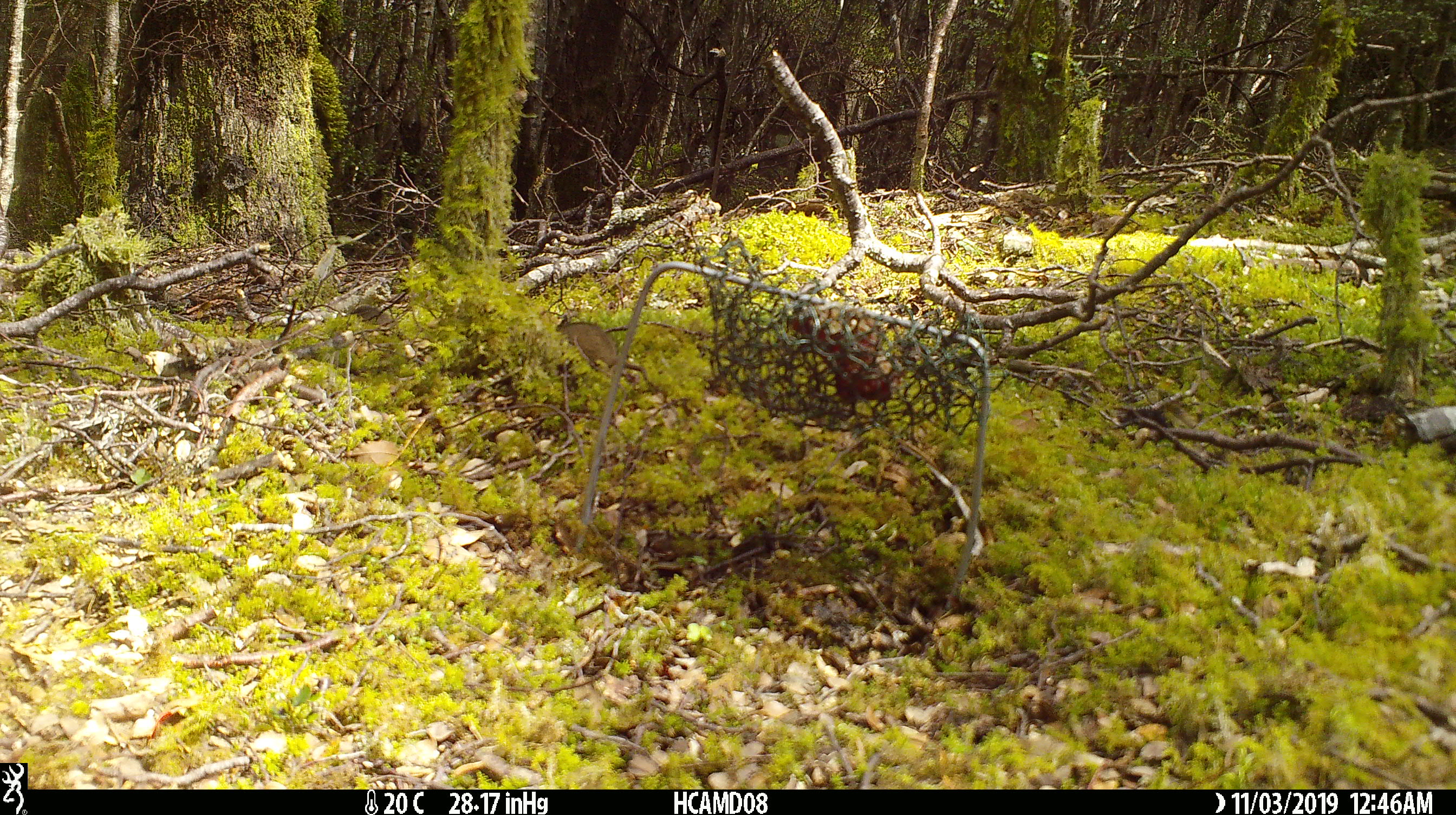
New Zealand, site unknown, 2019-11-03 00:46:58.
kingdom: Animalia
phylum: Chordata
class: Mammalia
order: Rodentia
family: Muridae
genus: Mus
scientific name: Mus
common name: mouse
Mouse (Mus).